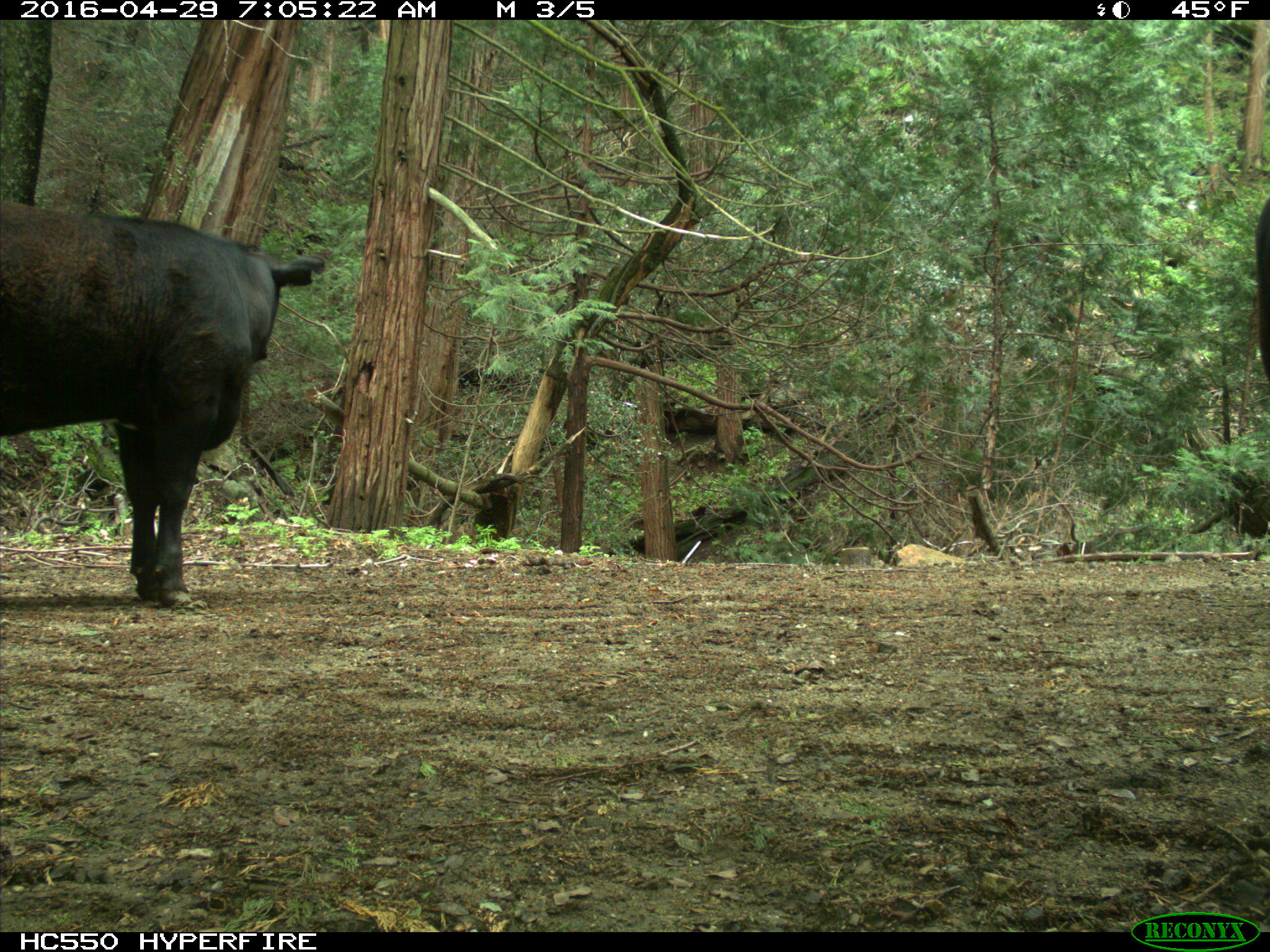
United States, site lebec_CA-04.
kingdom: Animalia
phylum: Chordata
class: Mammalia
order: Artiodactyla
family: Bovidae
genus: Bos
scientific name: Bos taurus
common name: domestic cow